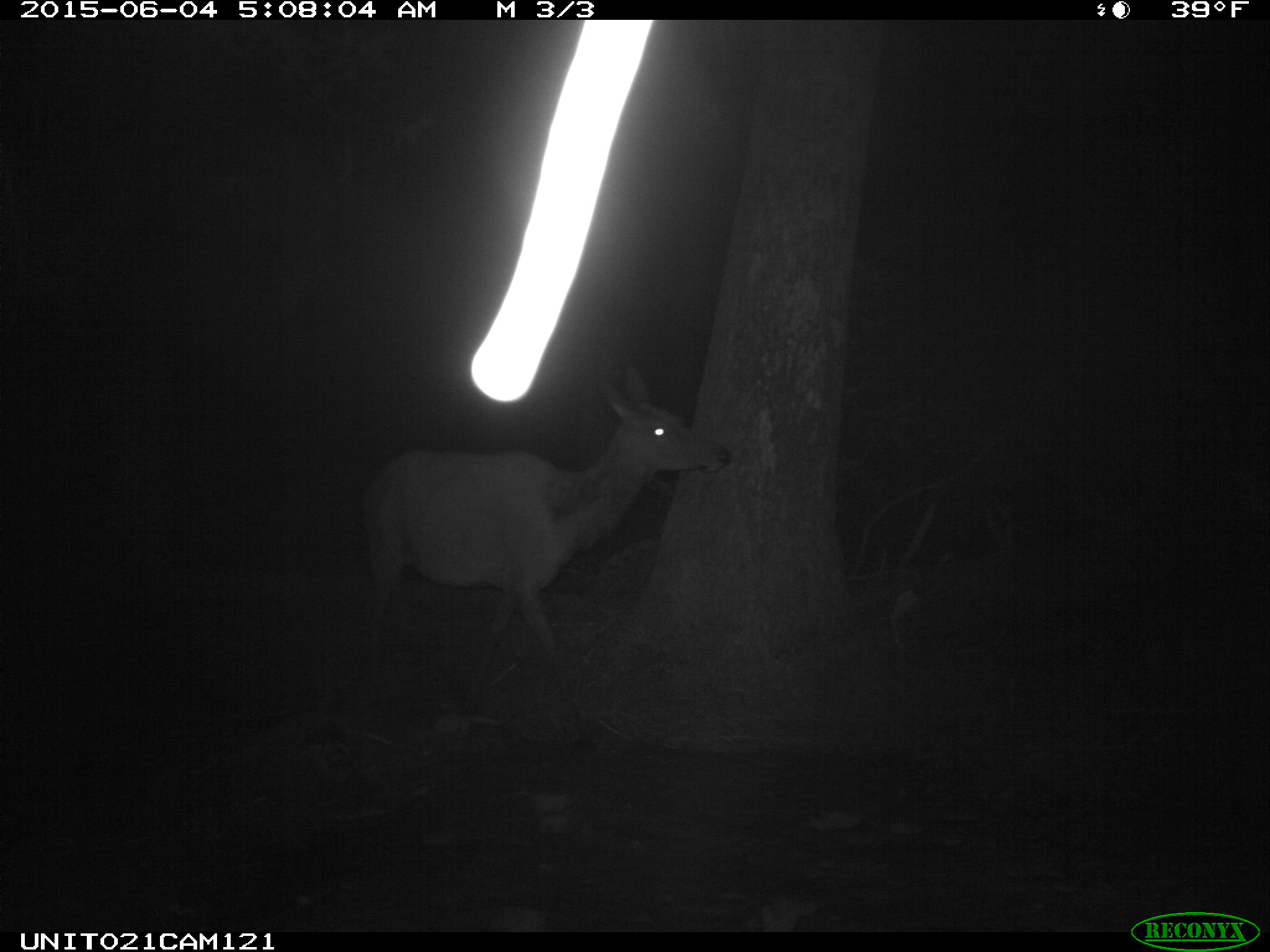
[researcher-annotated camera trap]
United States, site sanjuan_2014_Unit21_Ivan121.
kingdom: Animalia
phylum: Chordata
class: Mammalia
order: Artiodactyla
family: Cervidae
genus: Cervus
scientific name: Cervus elaphus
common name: red deer